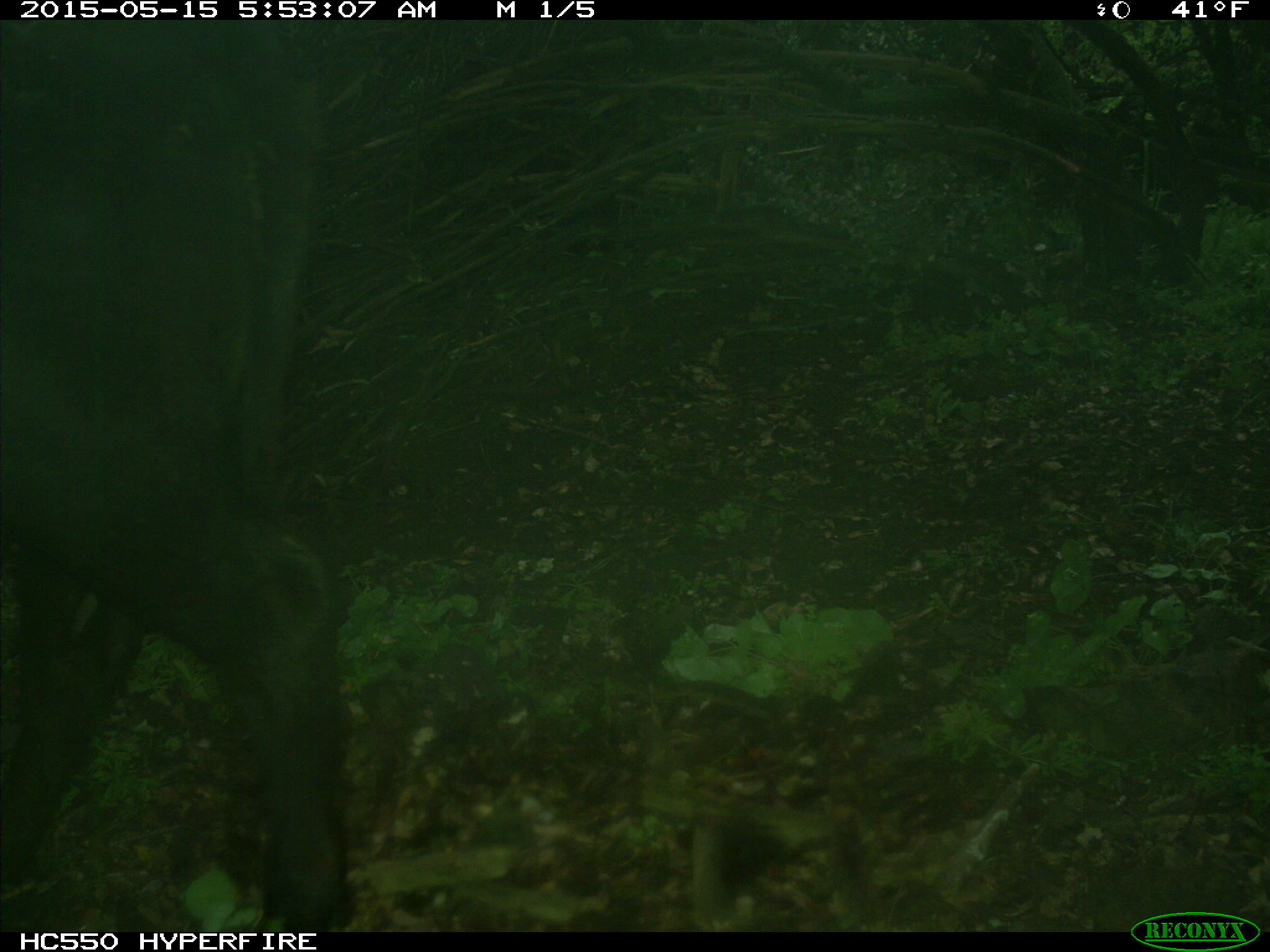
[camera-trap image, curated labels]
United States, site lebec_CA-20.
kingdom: Animalia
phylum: Chordata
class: Mammalia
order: Artiodactyla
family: Bovidae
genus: Bos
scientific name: Bos taurus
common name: domestic cow